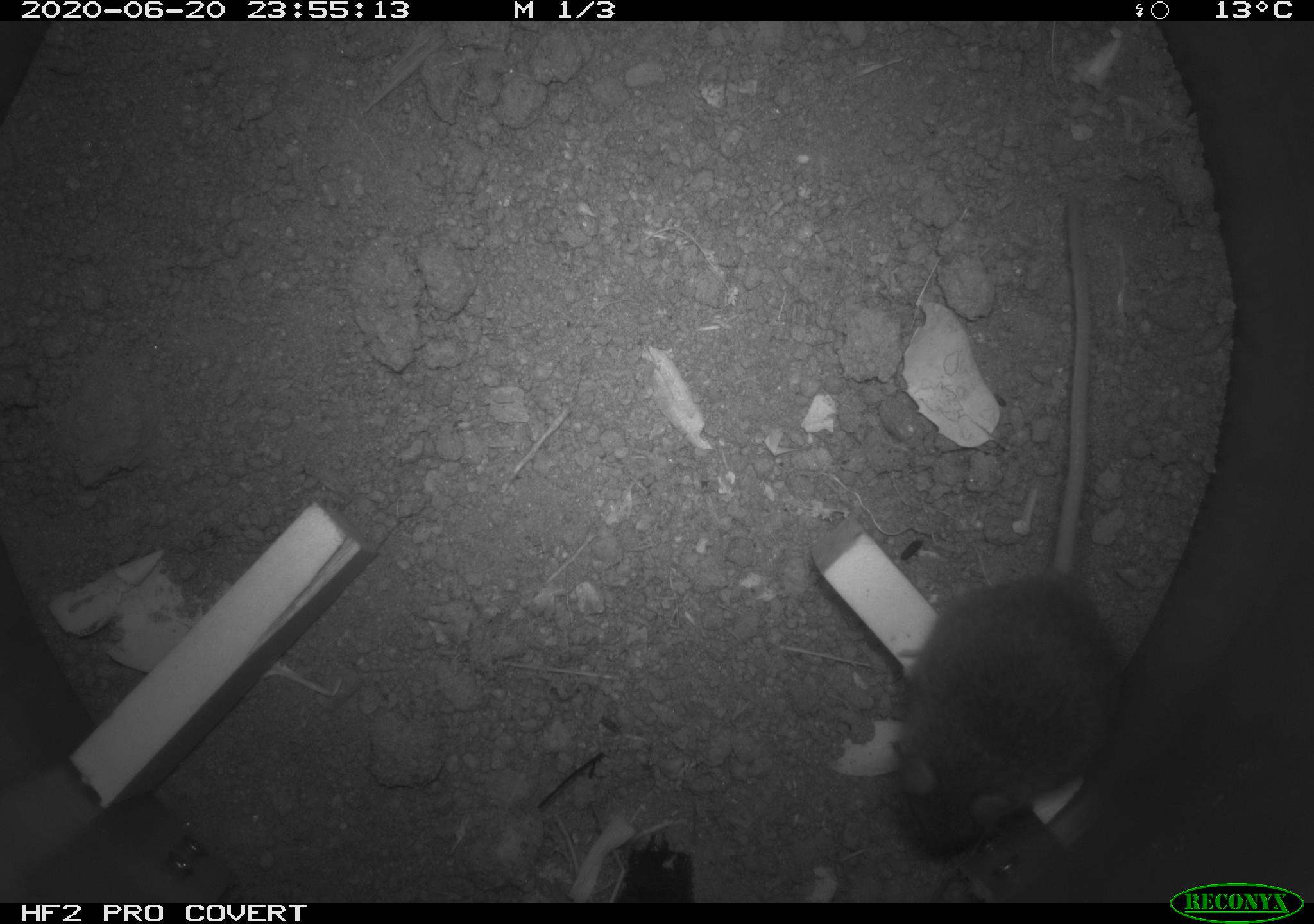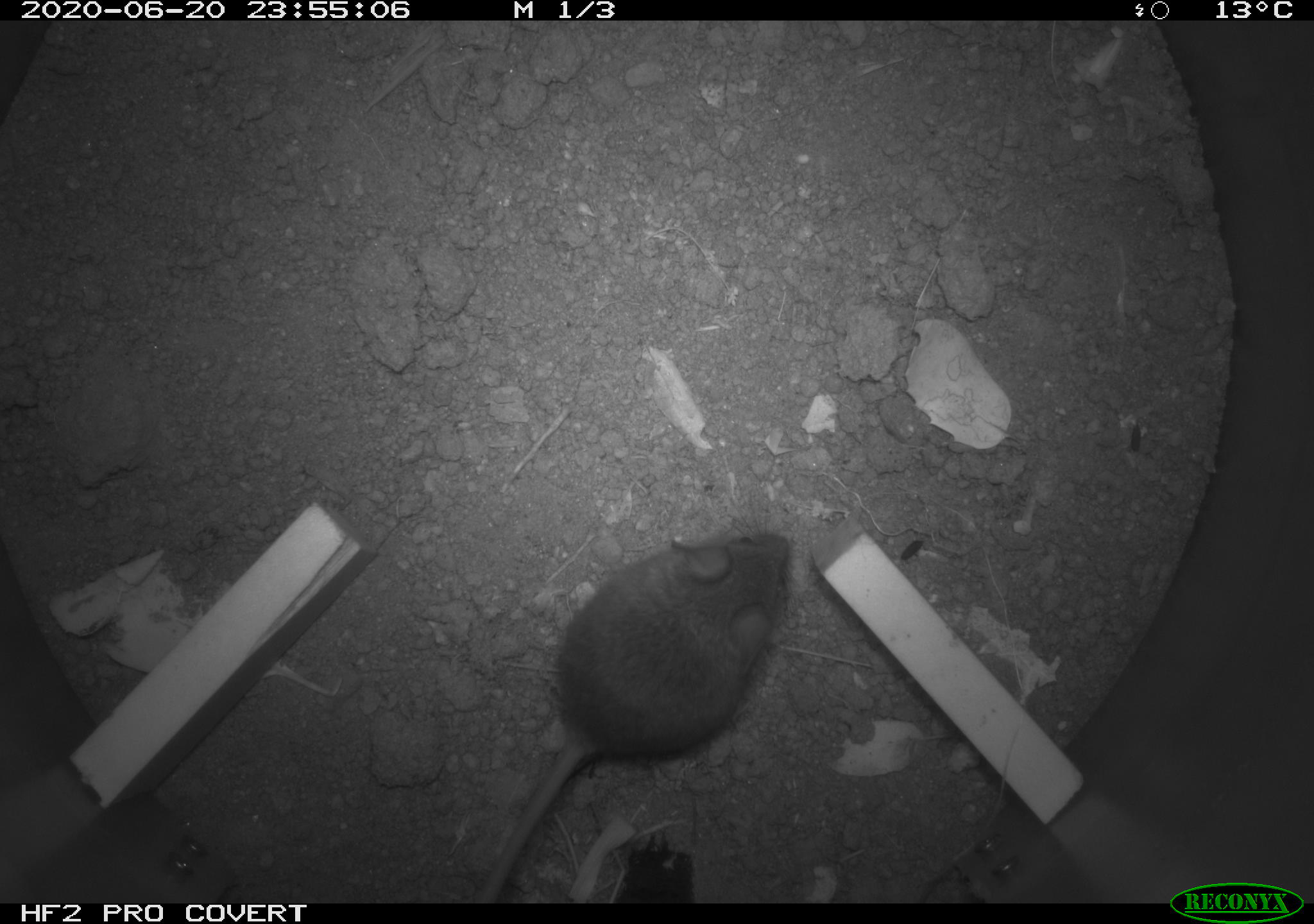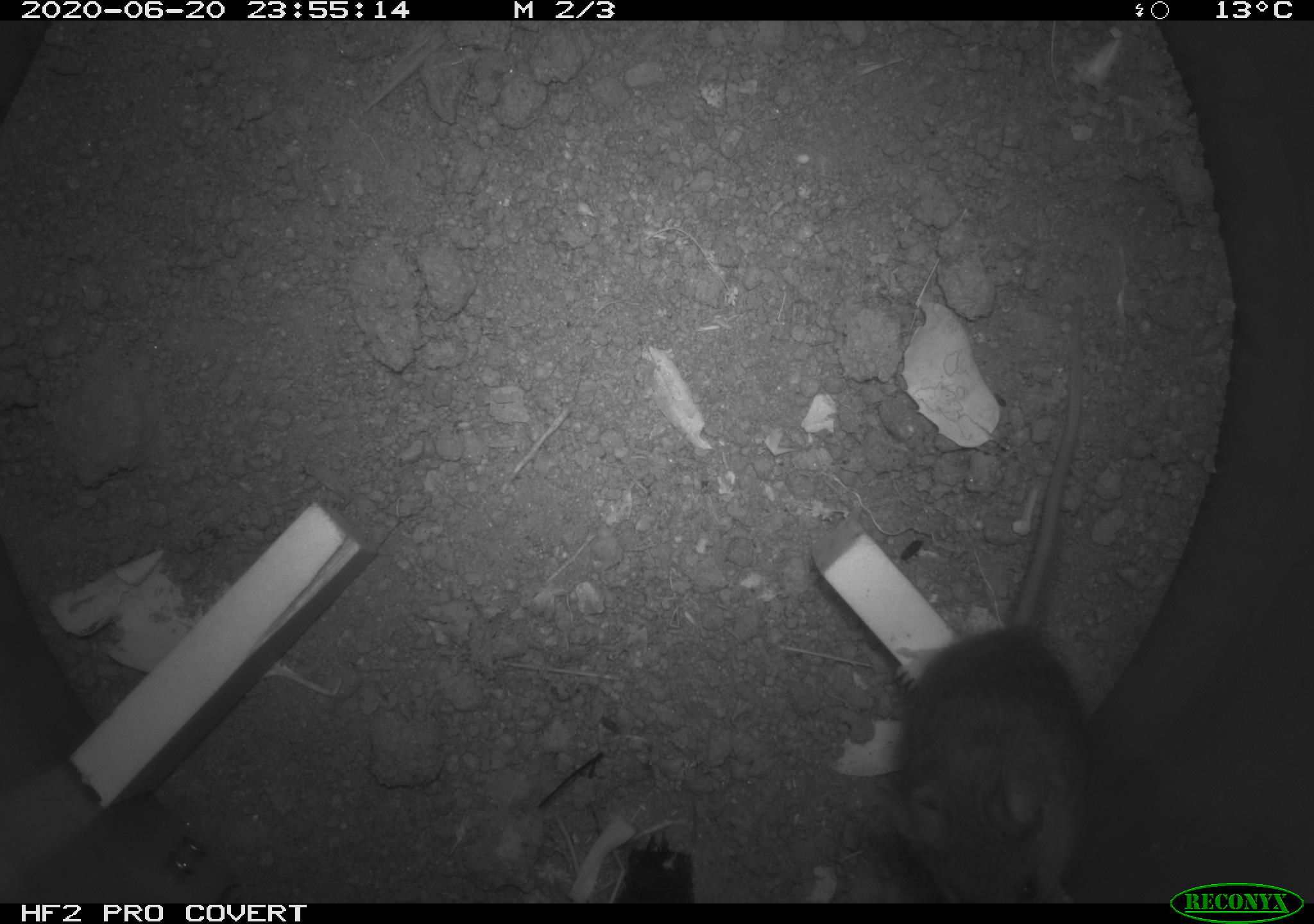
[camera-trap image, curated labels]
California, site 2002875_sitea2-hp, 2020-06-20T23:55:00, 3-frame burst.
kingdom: Animalia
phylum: Chordata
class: Mammalia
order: Rodentia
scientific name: Rodentia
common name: mouse species